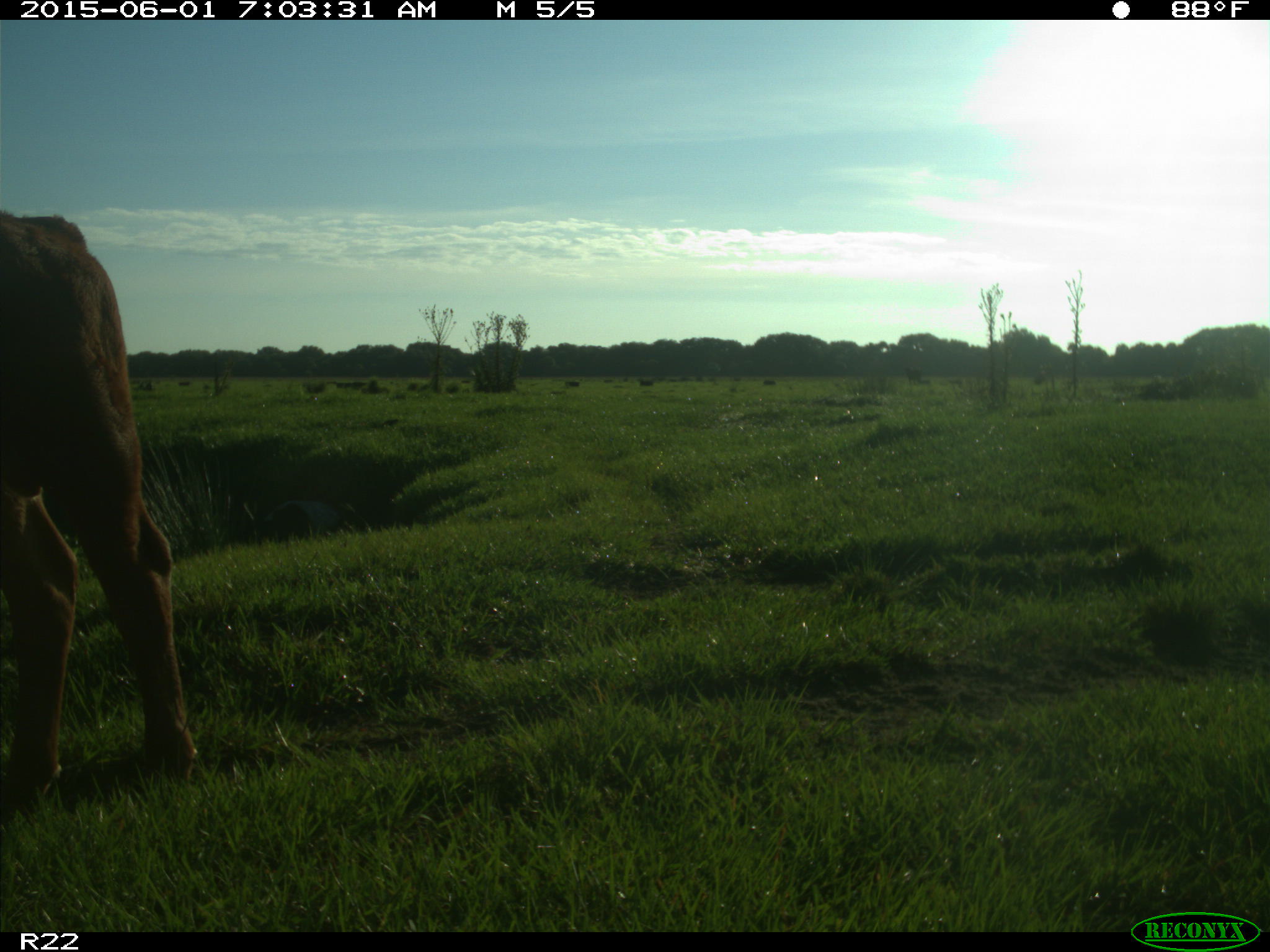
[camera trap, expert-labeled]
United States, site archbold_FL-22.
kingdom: Animalia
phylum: Chordata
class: Mammalia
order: Artiodactyla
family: Bovidae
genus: Bos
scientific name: Bos taurus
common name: domestic cow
Bos taurus (domestic cow).